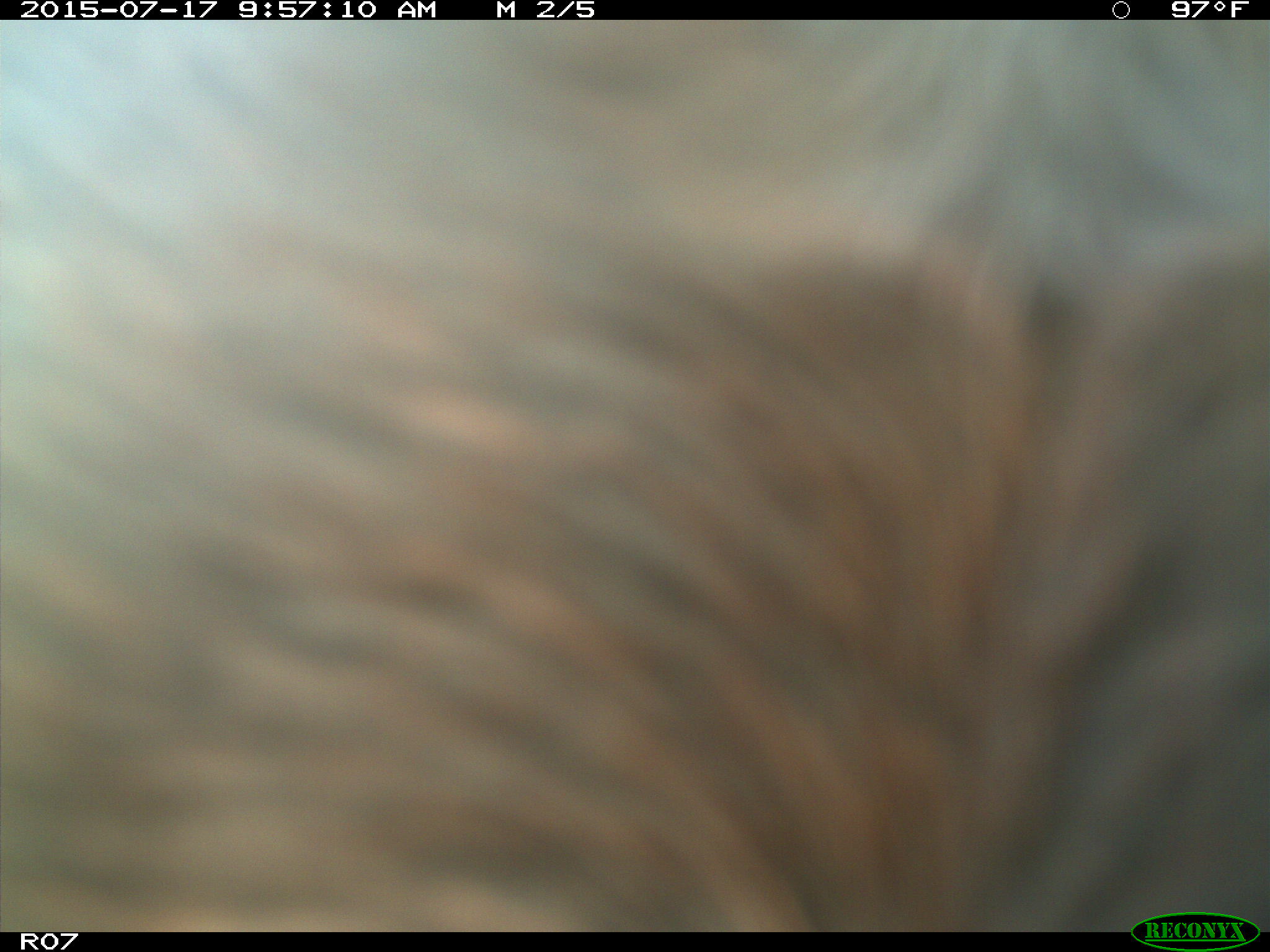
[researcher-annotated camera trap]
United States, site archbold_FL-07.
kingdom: Animalia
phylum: Chordata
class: Mammalia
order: Artiodactyla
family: Bovidae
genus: Bos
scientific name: Bos taurus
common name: domestic cow